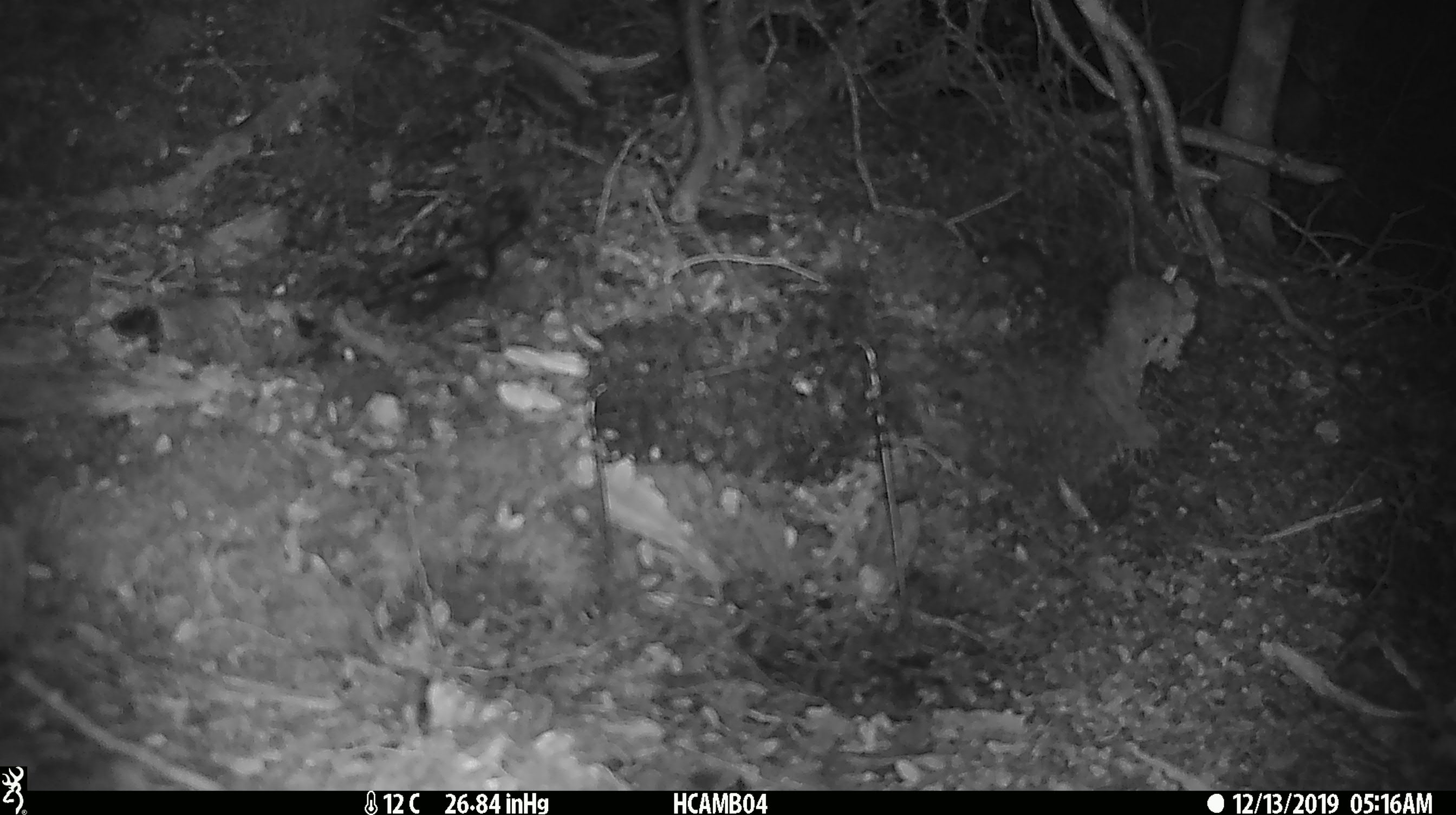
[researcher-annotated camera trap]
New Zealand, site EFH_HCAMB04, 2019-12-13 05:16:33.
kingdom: Animalia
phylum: Chordata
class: Mammalia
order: Rodentia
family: Muridae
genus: Mus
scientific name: Mus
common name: mouse